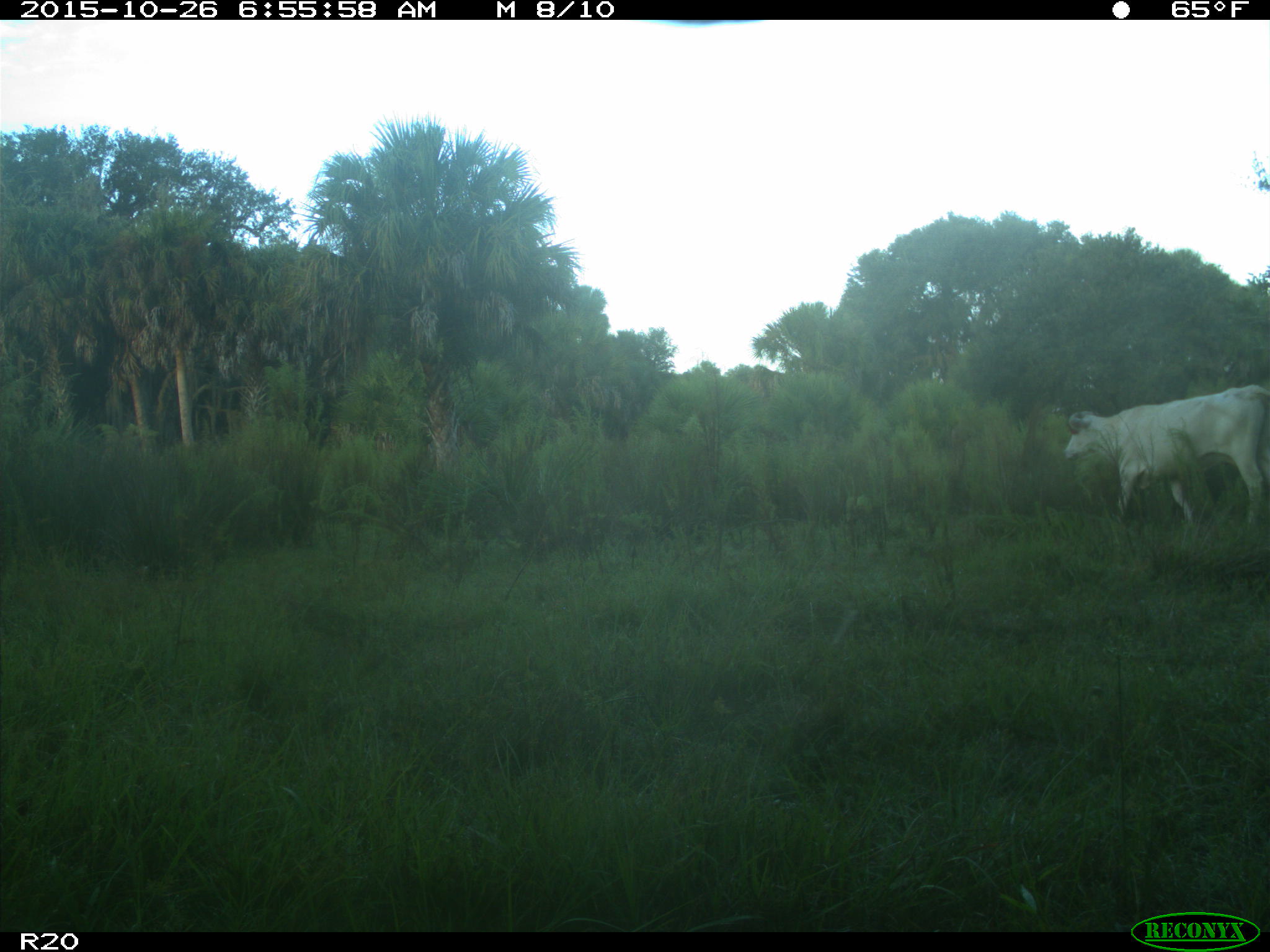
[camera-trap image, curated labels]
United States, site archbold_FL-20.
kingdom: Animalia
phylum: Chordata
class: Mammalia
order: Artiodactyla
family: Bovidae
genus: Bos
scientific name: Bos taurus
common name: domestic cow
Bos taurus (domestic cow).